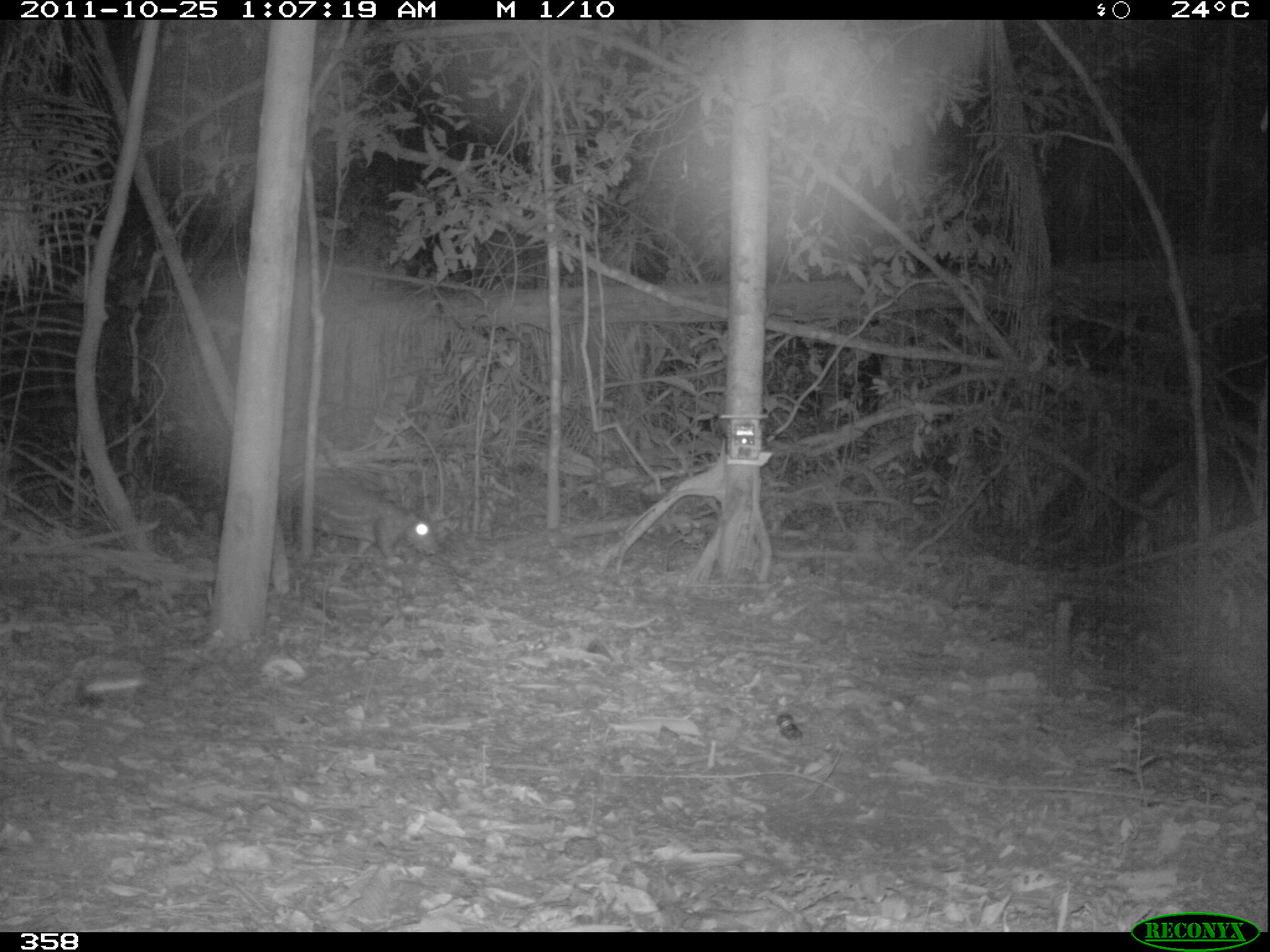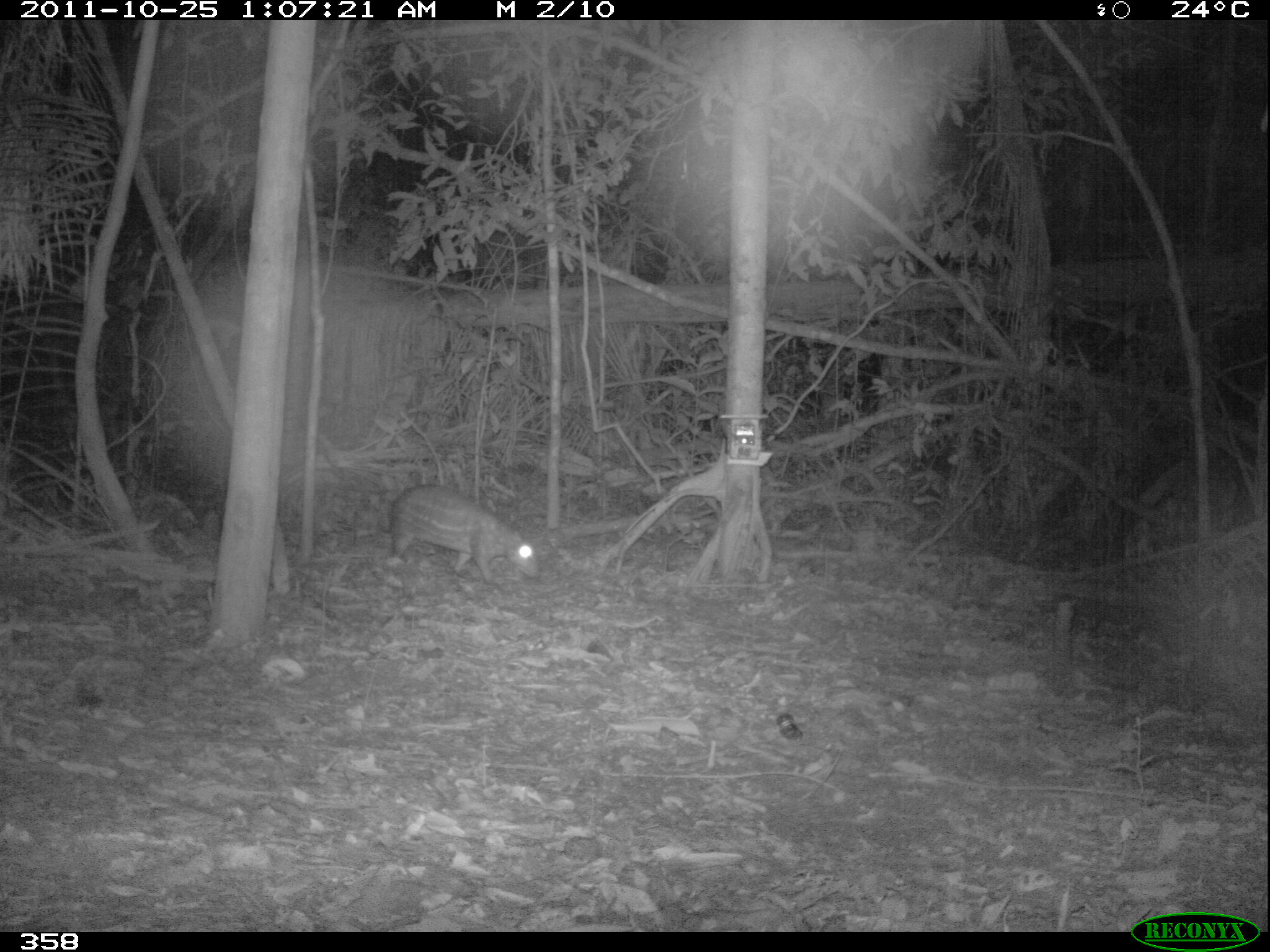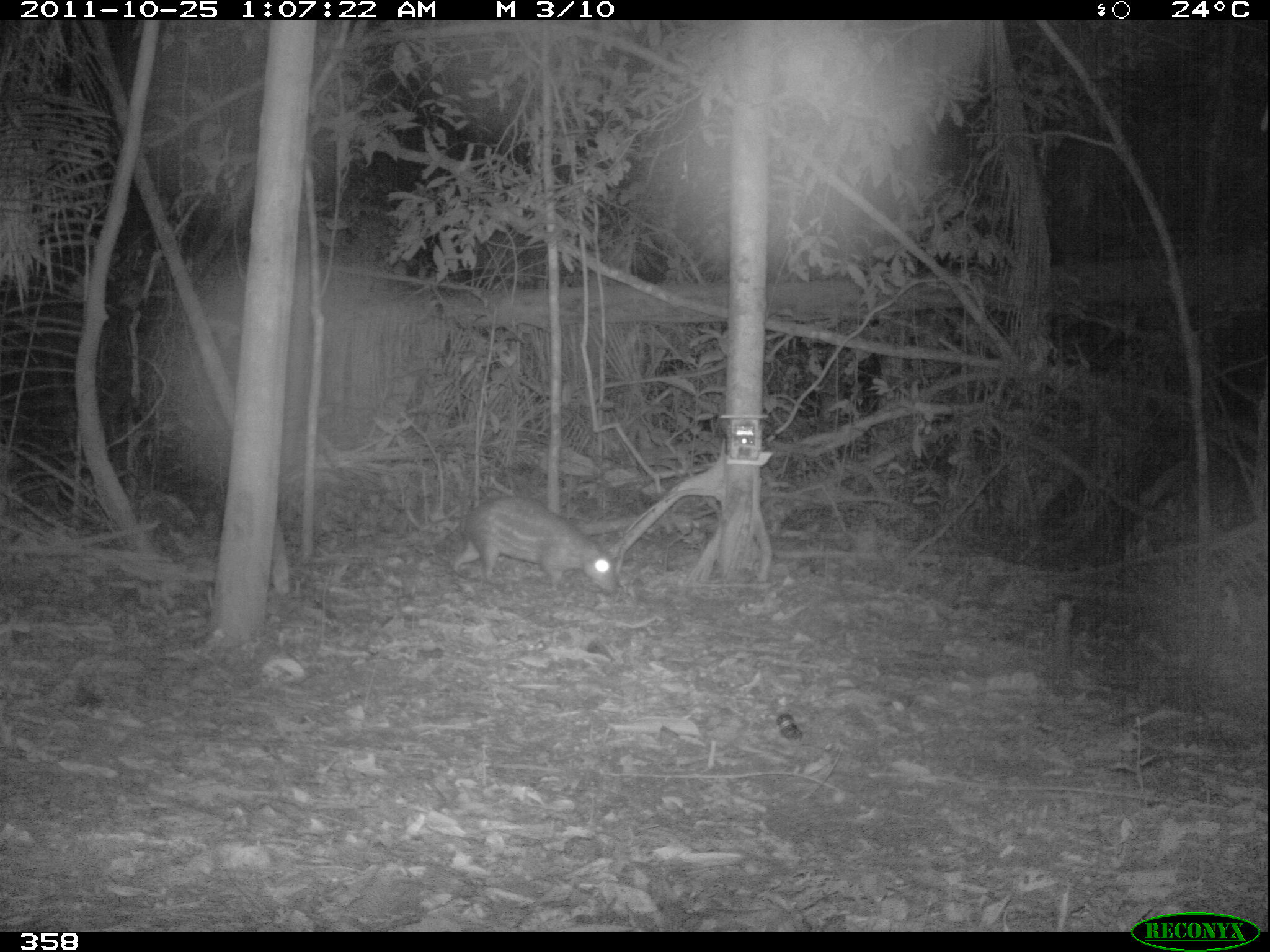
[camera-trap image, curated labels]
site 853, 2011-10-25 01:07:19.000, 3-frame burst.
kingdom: Animalia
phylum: Chordata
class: Mammalia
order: Rodentia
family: Cuniculidae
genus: Cuniculus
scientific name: Cuniculus paca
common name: spotted paca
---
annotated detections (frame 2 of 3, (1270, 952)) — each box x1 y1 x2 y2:
cuniculus paca: 383 483 540 584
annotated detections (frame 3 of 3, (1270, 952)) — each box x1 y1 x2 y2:
cuniculus paca: 450 494 615 589